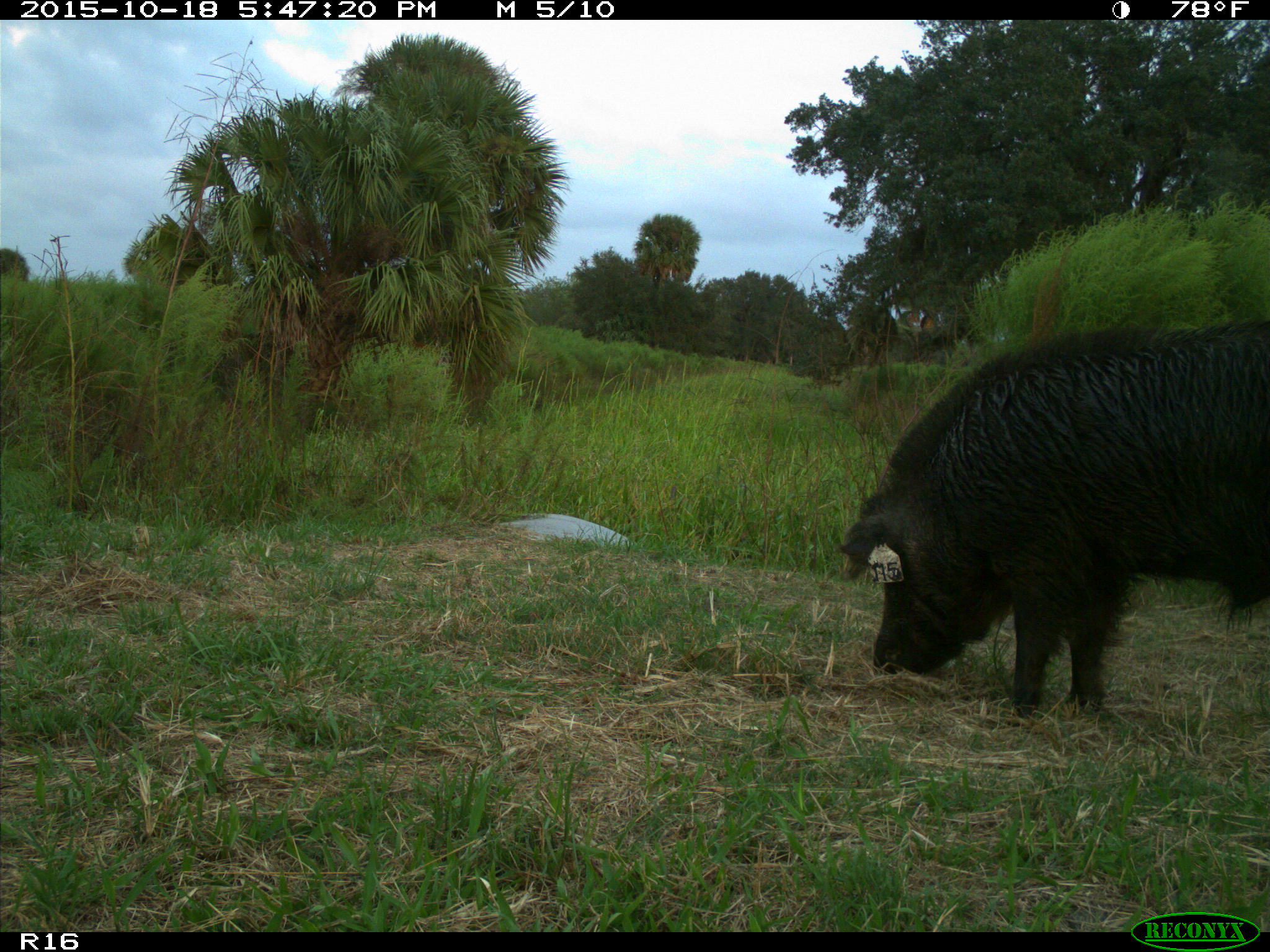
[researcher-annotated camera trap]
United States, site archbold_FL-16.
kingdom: Animalia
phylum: Chordata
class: Mammalia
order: Artiodactyla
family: Suidae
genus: Sus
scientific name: Sus scrofa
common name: wild boar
Sus scrofa (wild boar).